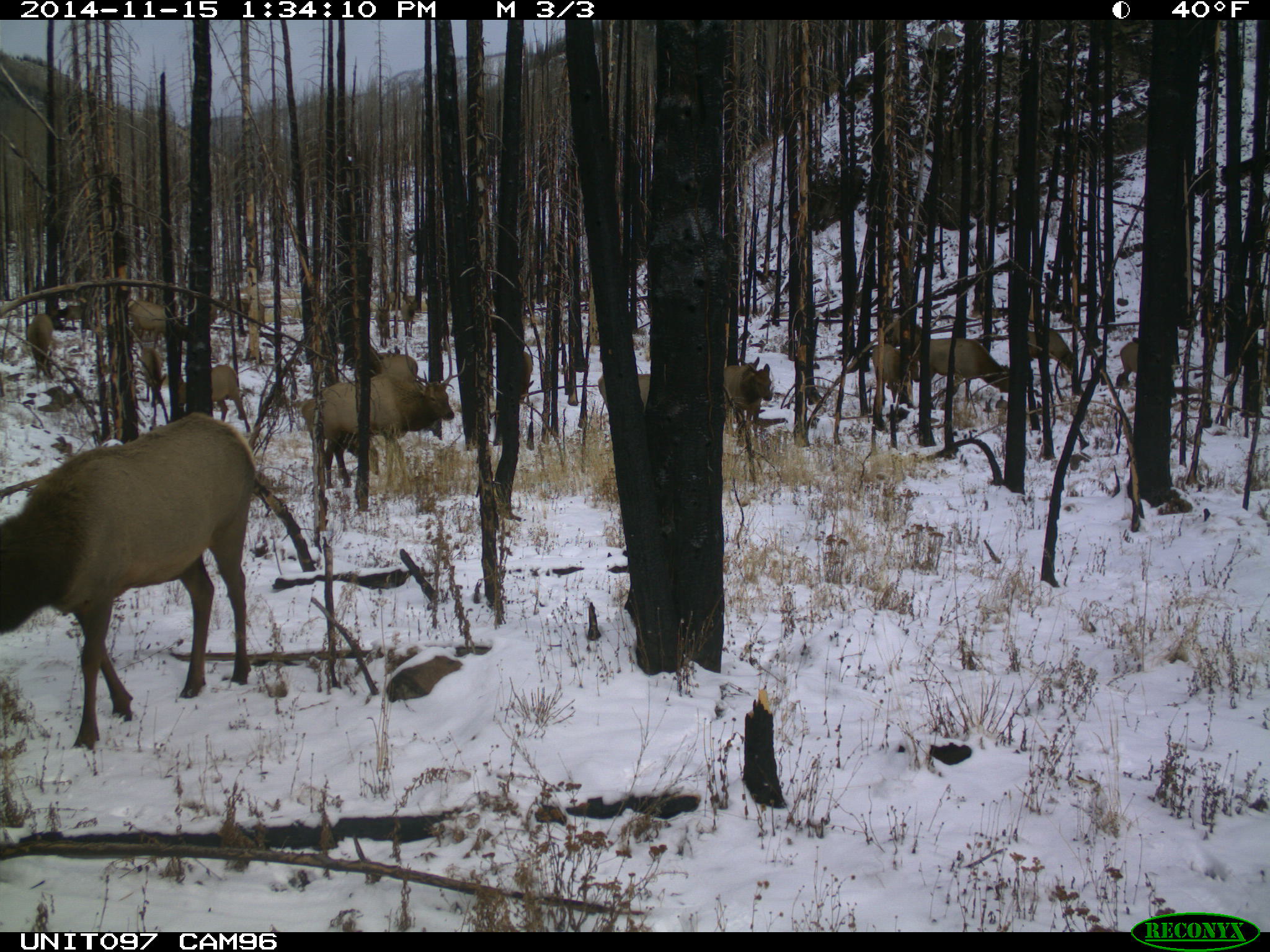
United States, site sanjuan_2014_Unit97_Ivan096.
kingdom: Animalia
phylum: Chordata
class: Mammalia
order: Artiodactyla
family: Cervidae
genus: Cervus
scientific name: Cervus elaphus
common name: red deer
Cervus elaphus (red deer).